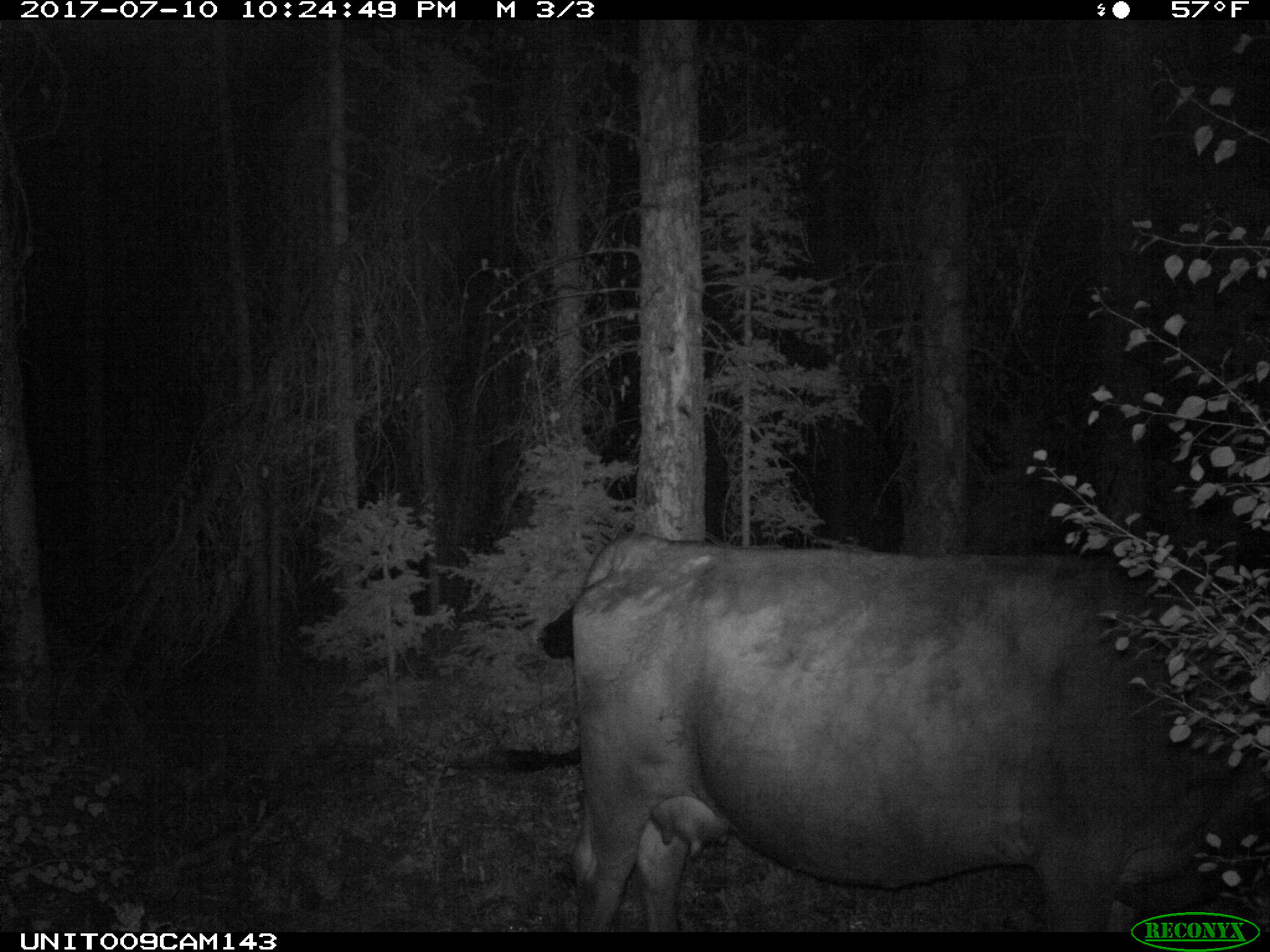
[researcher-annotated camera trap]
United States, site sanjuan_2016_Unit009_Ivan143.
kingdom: Animalia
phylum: Chordata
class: Mammalia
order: Artiodactyla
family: Bovidae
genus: Bos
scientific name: Bos taurus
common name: domestic cow